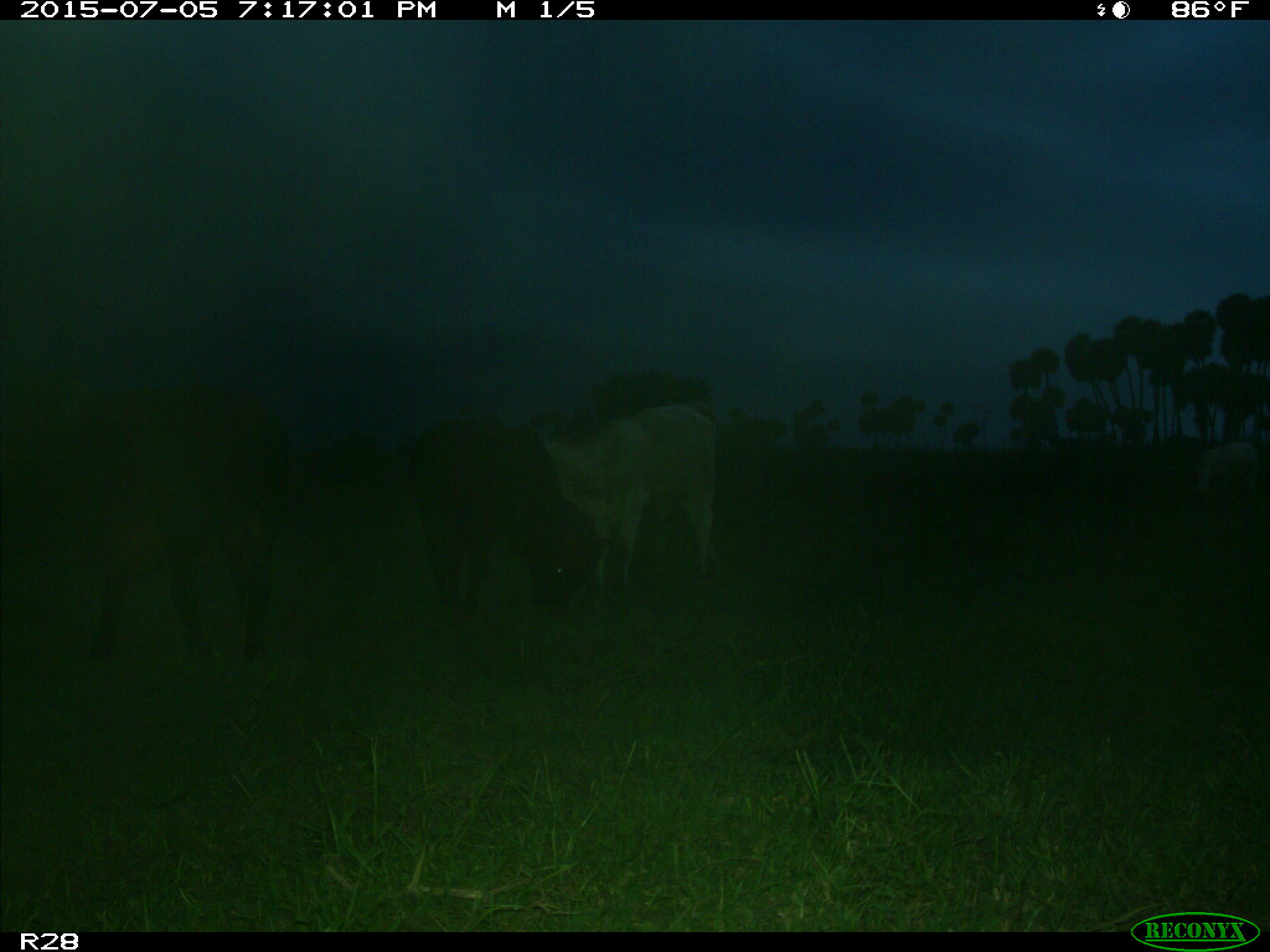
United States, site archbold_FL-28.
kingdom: Animalia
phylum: Chordata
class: Mammalia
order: Artiodactyla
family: Bovidae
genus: Bos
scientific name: Bos taurus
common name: domestic cow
Bos taurus (domestic cow).